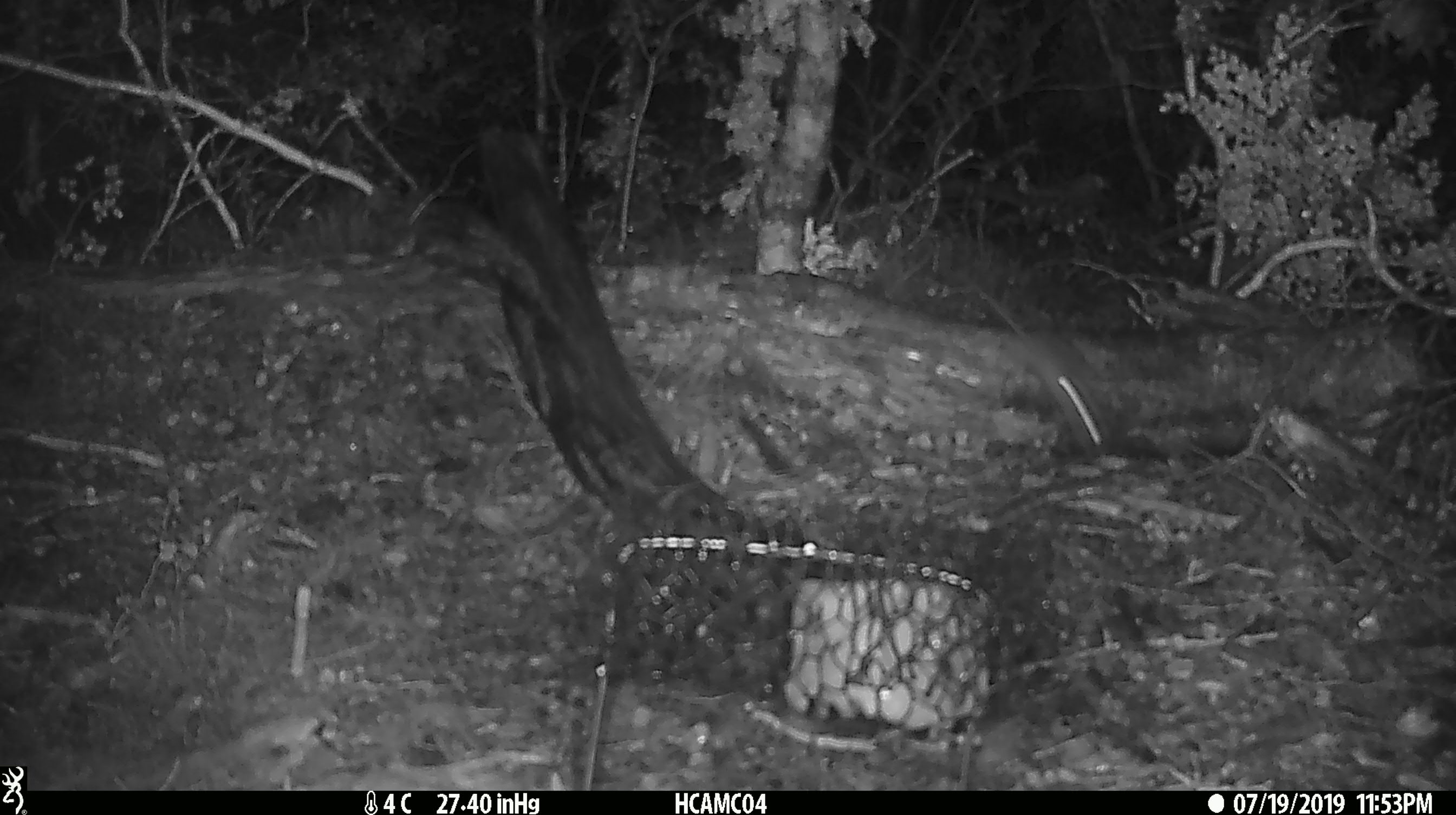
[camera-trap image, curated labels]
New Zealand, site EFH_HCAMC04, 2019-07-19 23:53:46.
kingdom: Animalia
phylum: Chordata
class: Mammalia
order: Rodentia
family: Muridae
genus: Mus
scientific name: Mus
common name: mouse